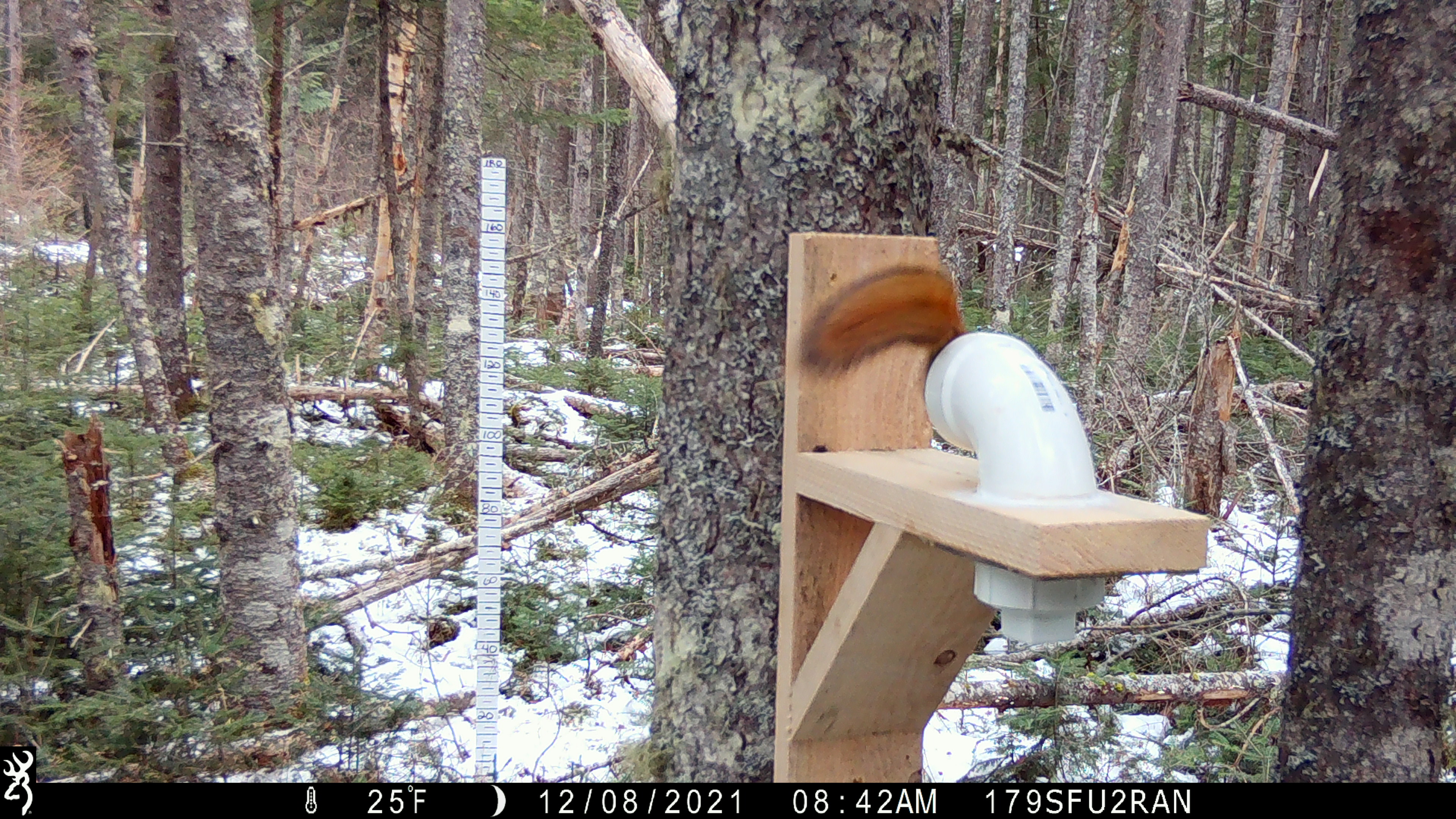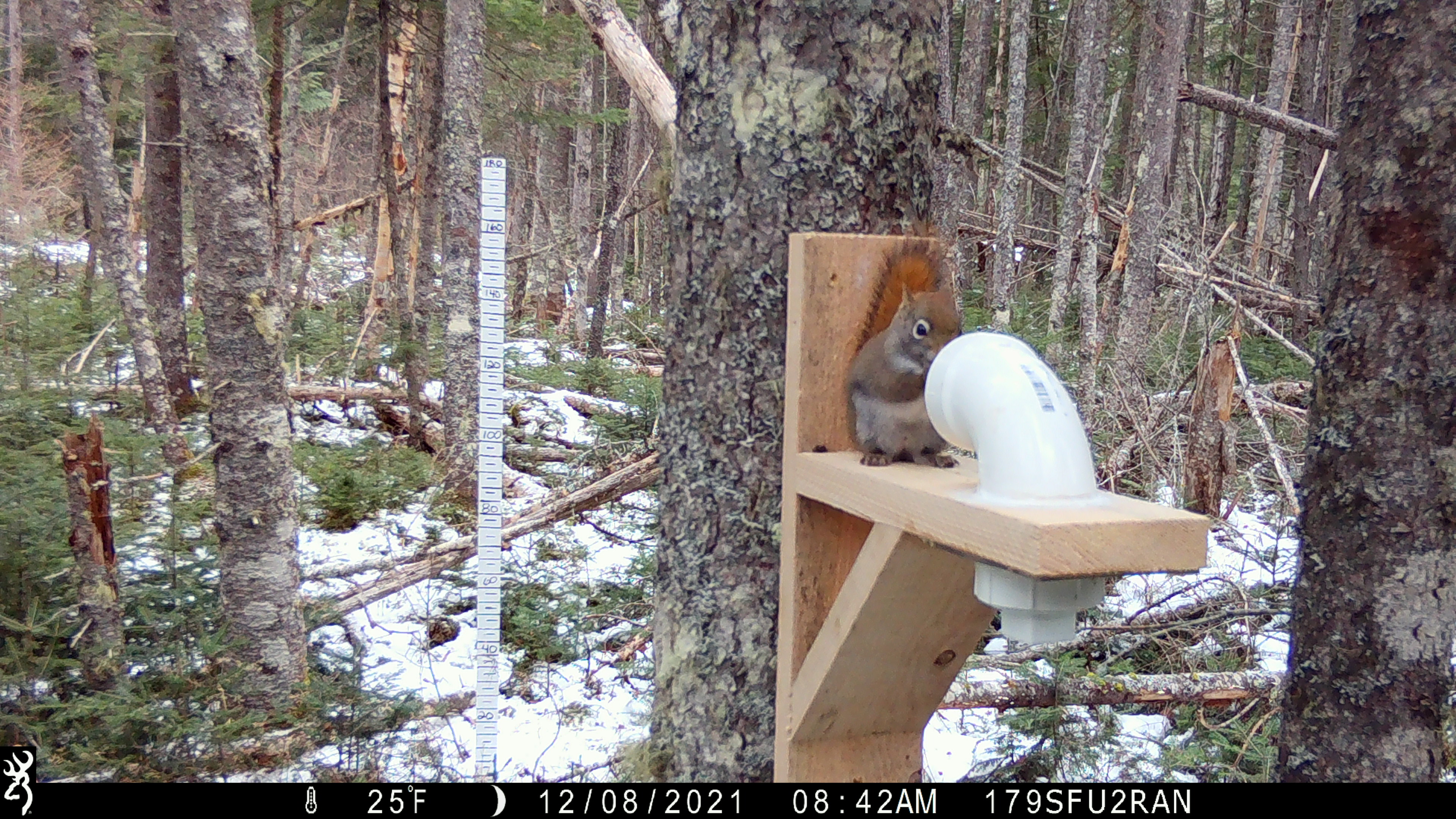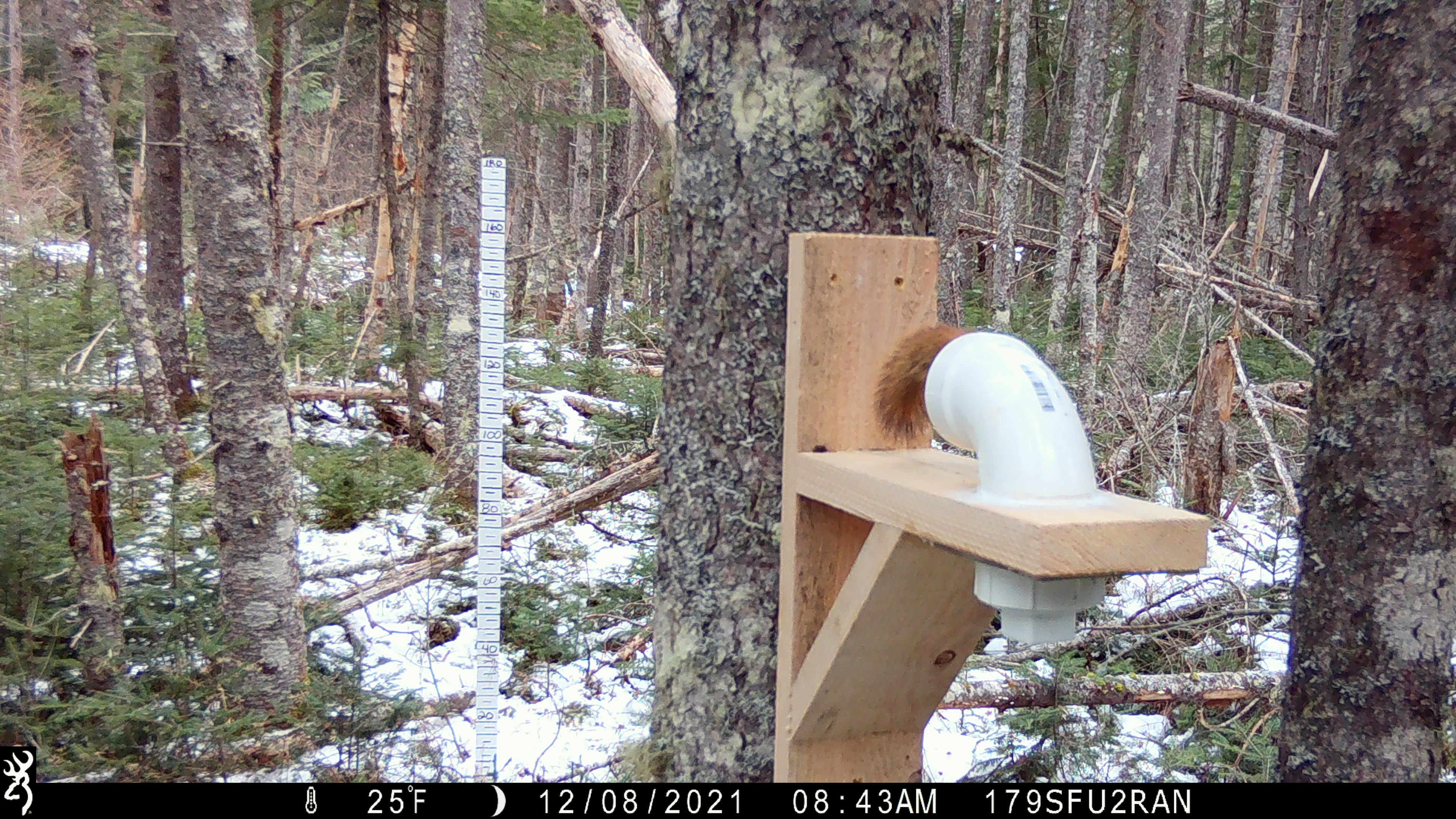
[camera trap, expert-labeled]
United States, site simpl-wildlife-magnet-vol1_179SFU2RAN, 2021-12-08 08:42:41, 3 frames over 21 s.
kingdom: Animalia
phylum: Chordata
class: Mammalia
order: Rodentia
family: Sciuridae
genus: Tamiasciurus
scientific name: Tamiasciurus hudsonicus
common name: red squirrel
Red squirrel (Tamiasciurus hudsonicus).